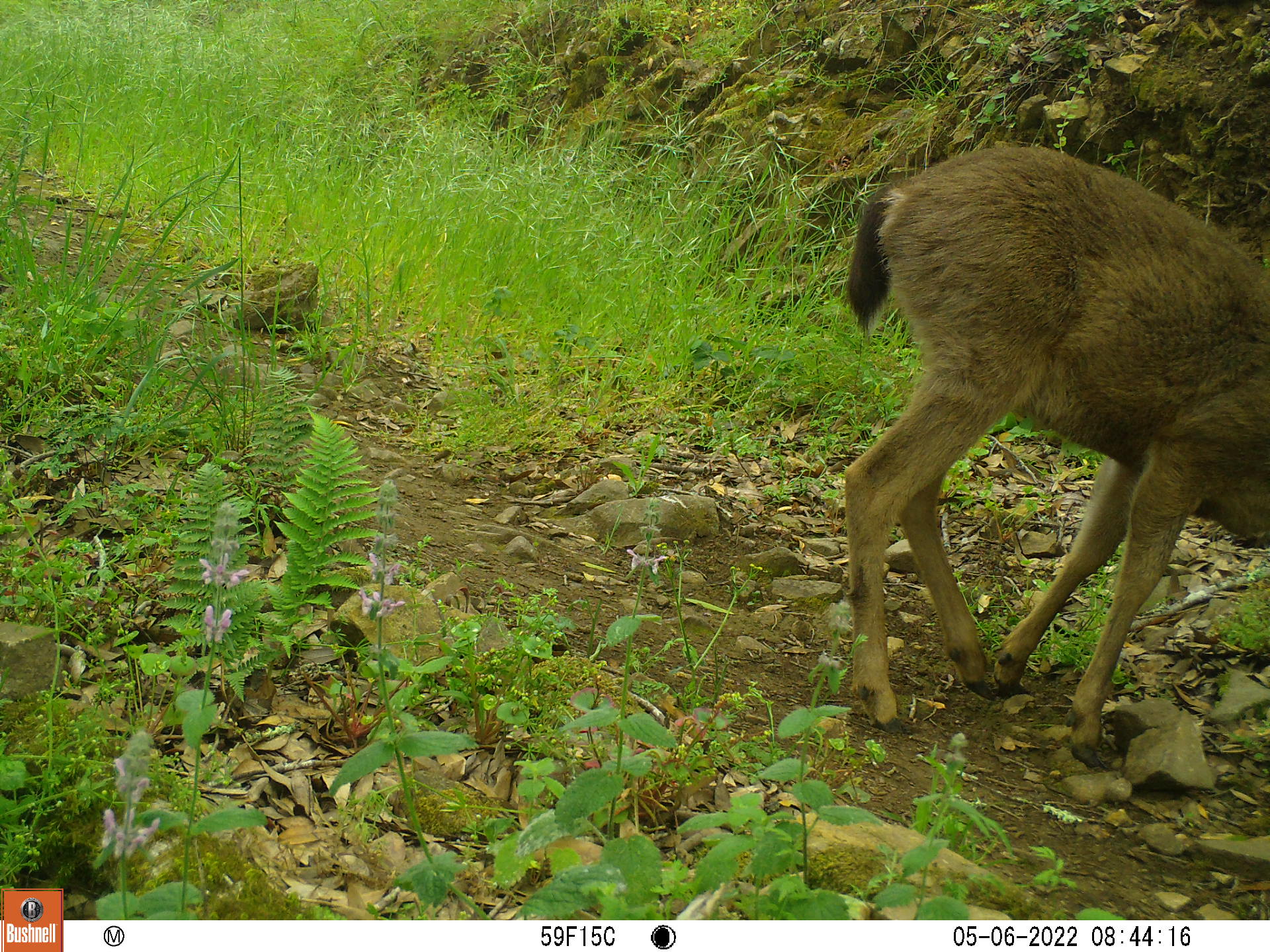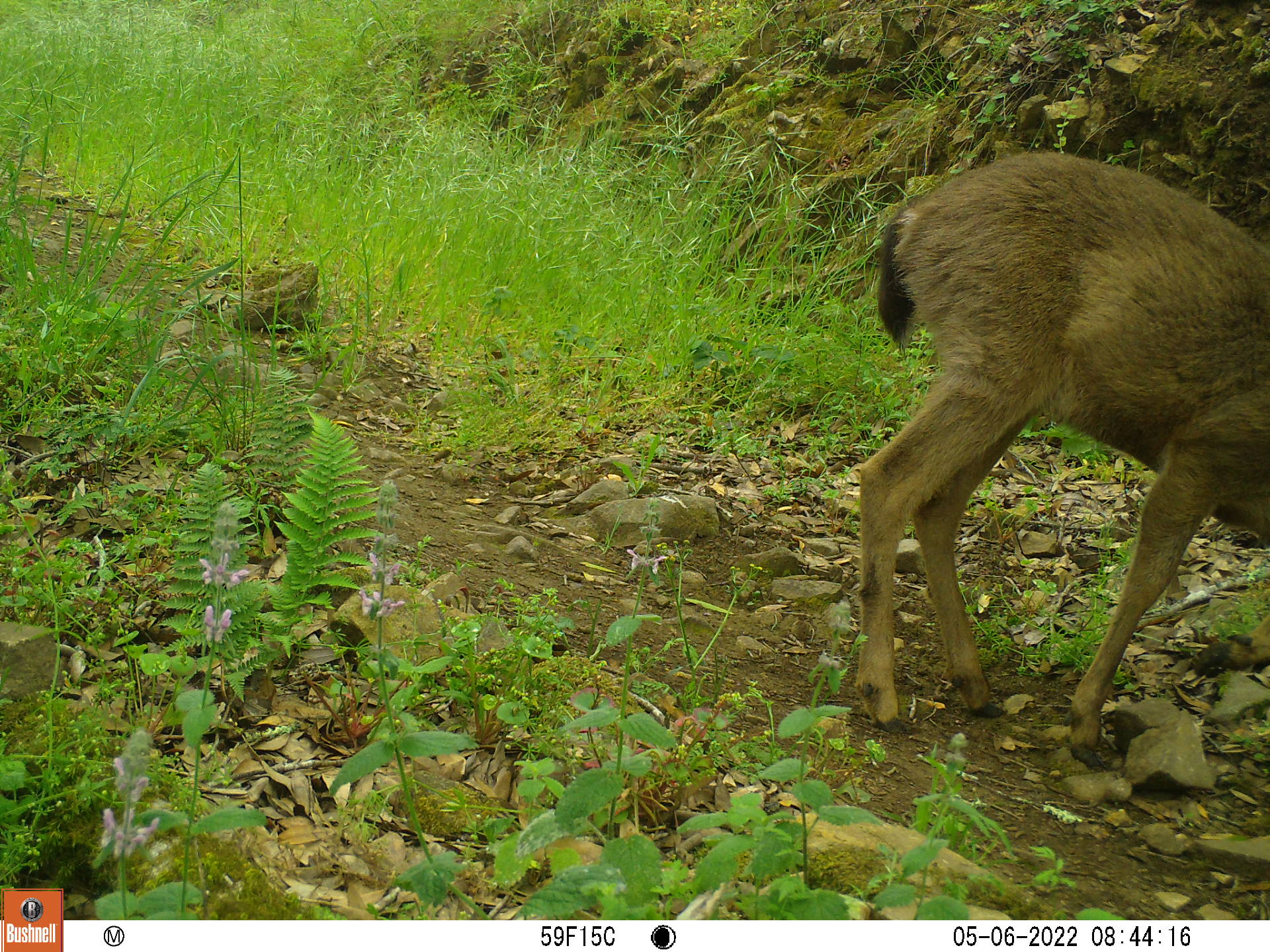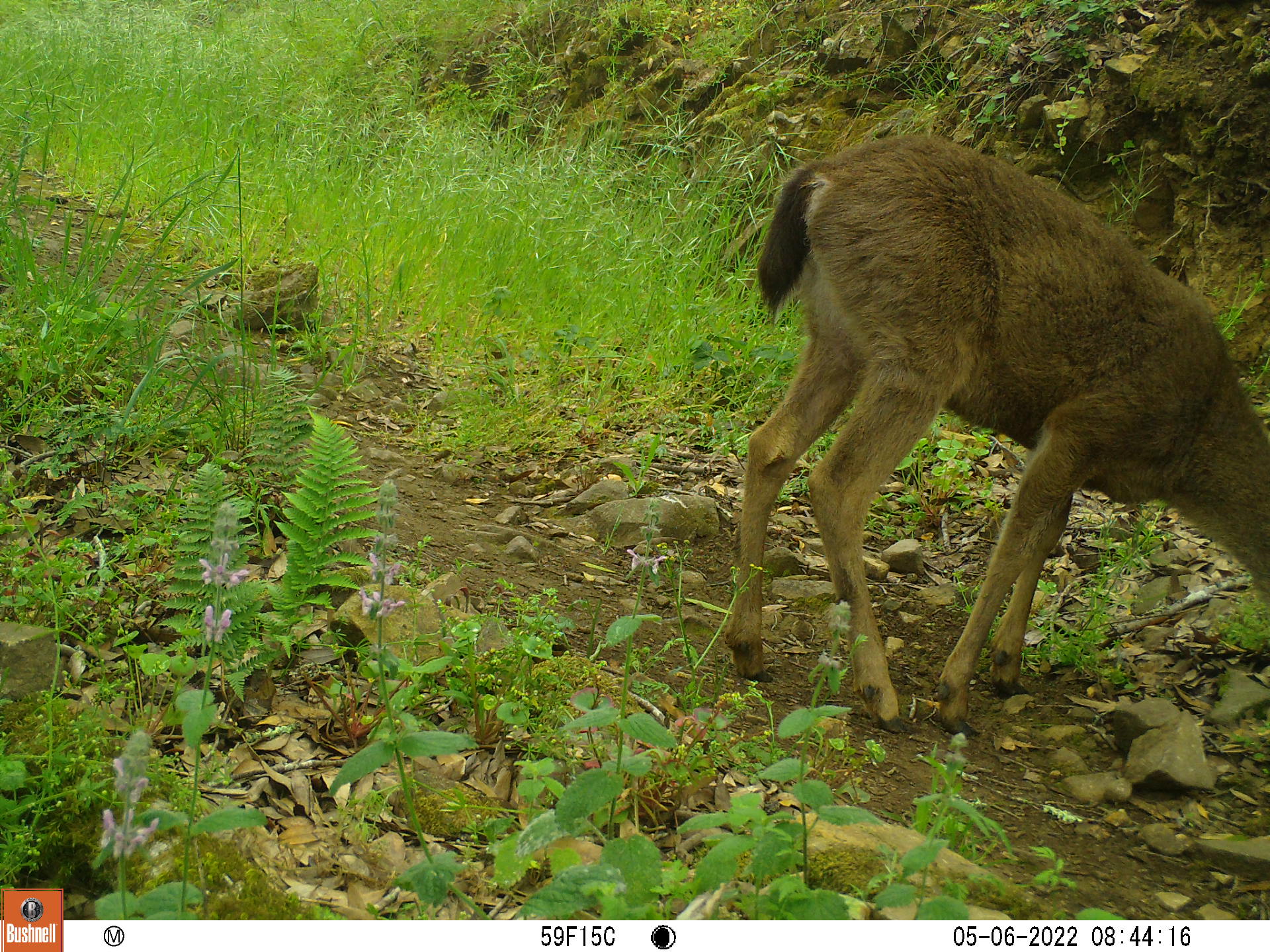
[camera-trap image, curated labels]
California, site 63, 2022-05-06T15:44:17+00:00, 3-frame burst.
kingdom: Animalia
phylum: Chordata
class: Mammalia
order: Artiodactyla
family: Cervidae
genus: Odocoileus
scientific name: Odocoileus hemionus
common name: mule deer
Mule deer (Odocoileus hemionus).